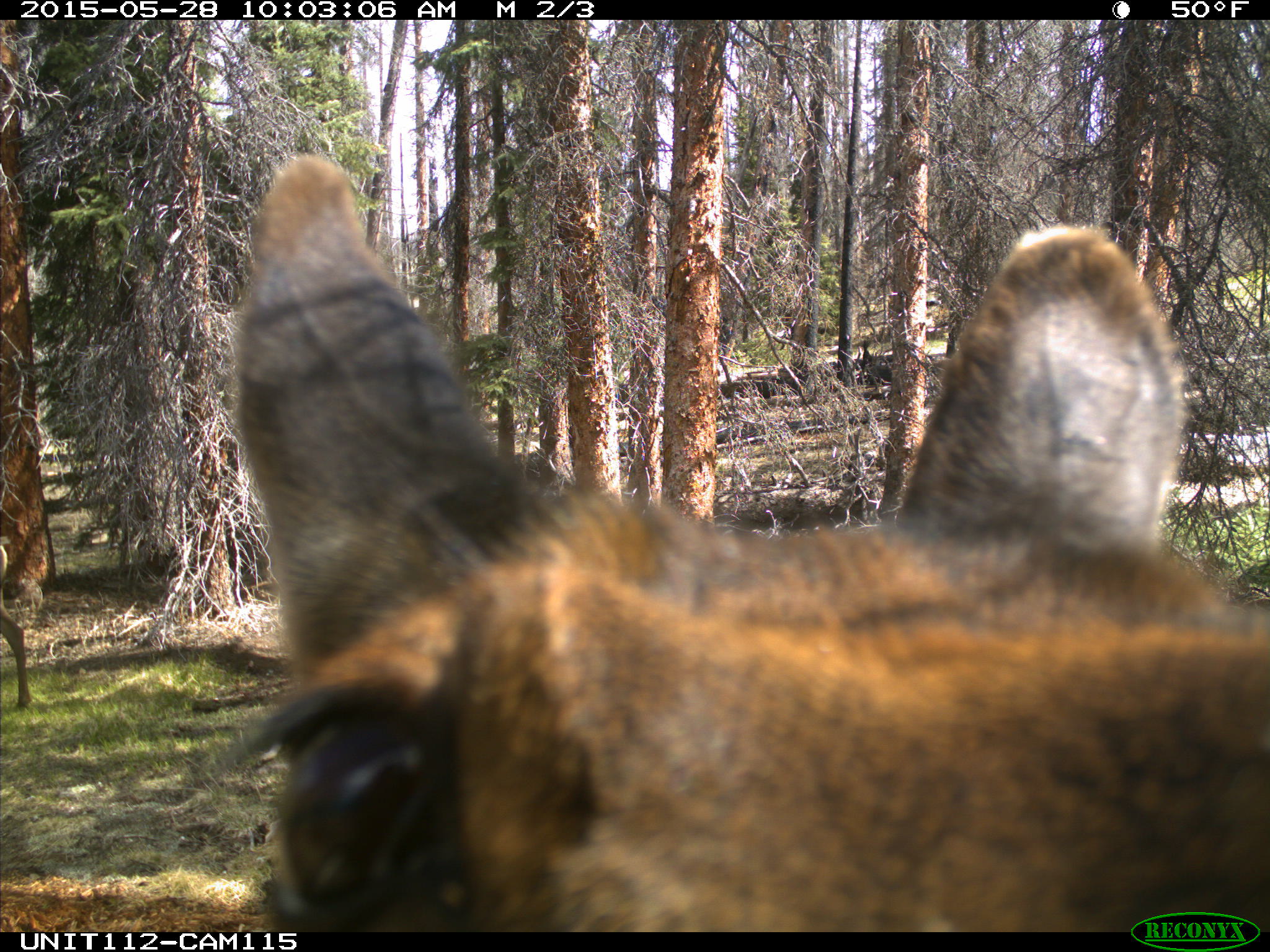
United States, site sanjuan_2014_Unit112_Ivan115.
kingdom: Animalia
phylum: Chordata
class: Mammalia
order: Artiodactyla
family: Cervidae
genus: Cervus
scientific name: Cervus elaphus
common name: red deer